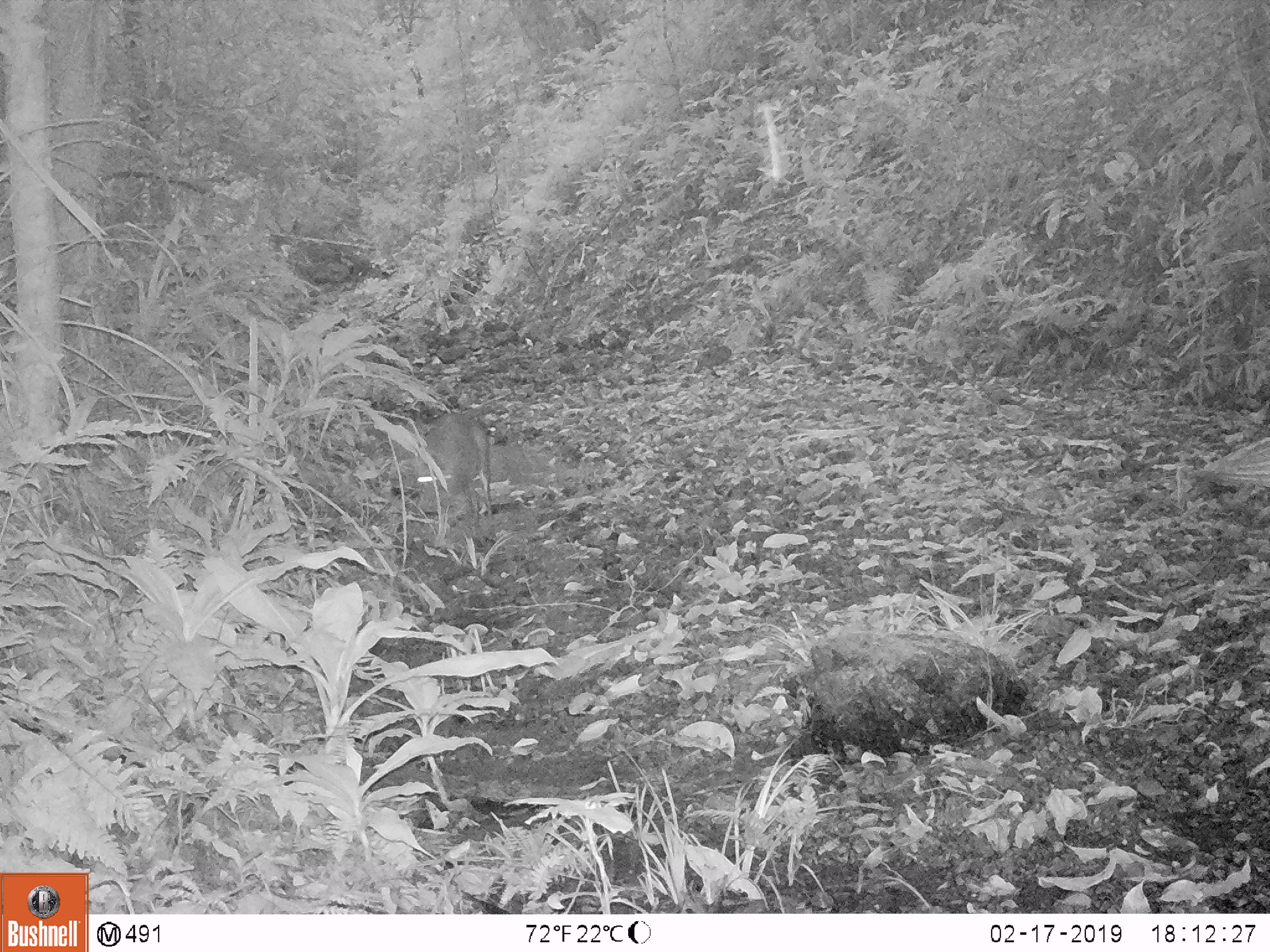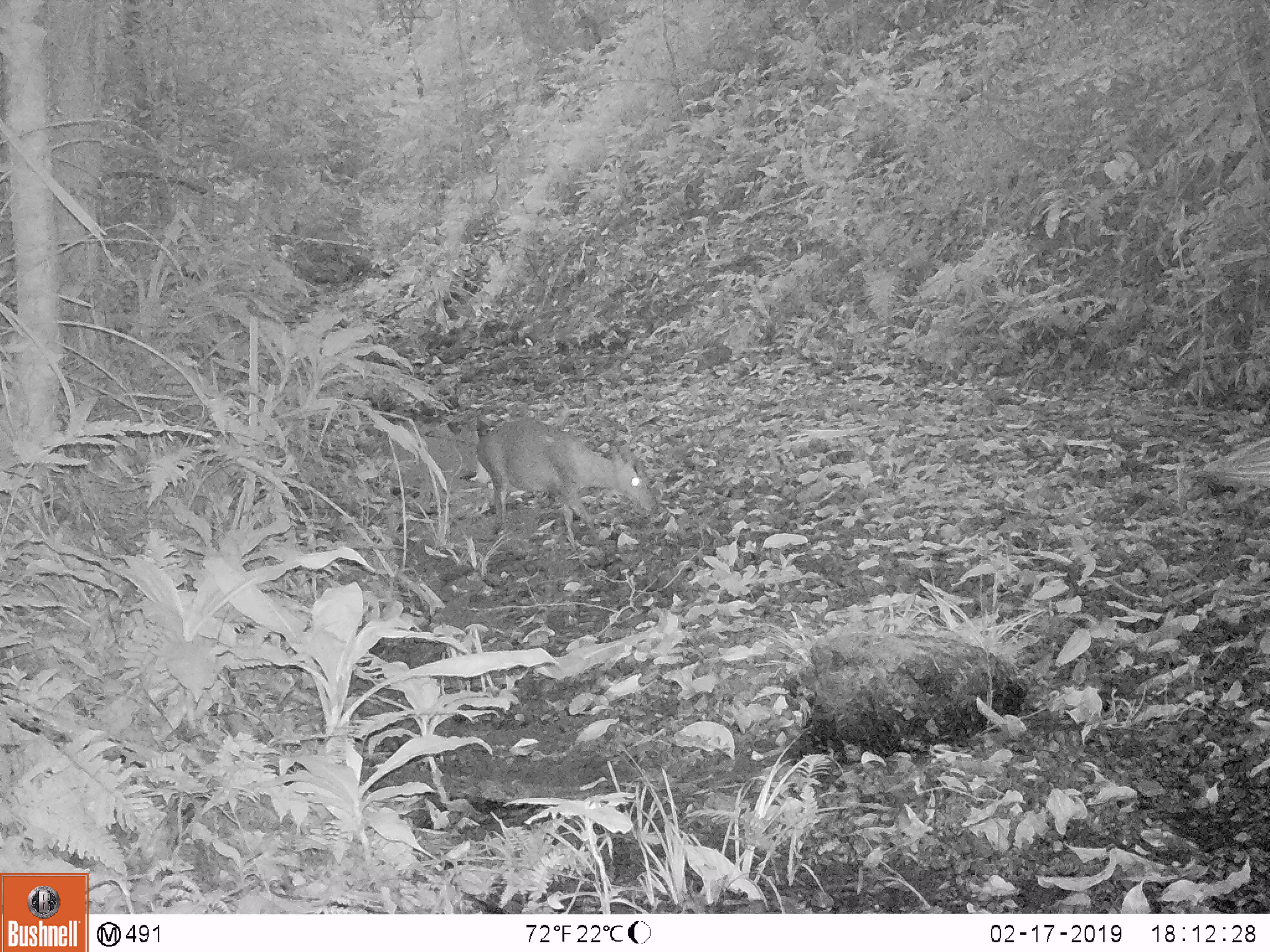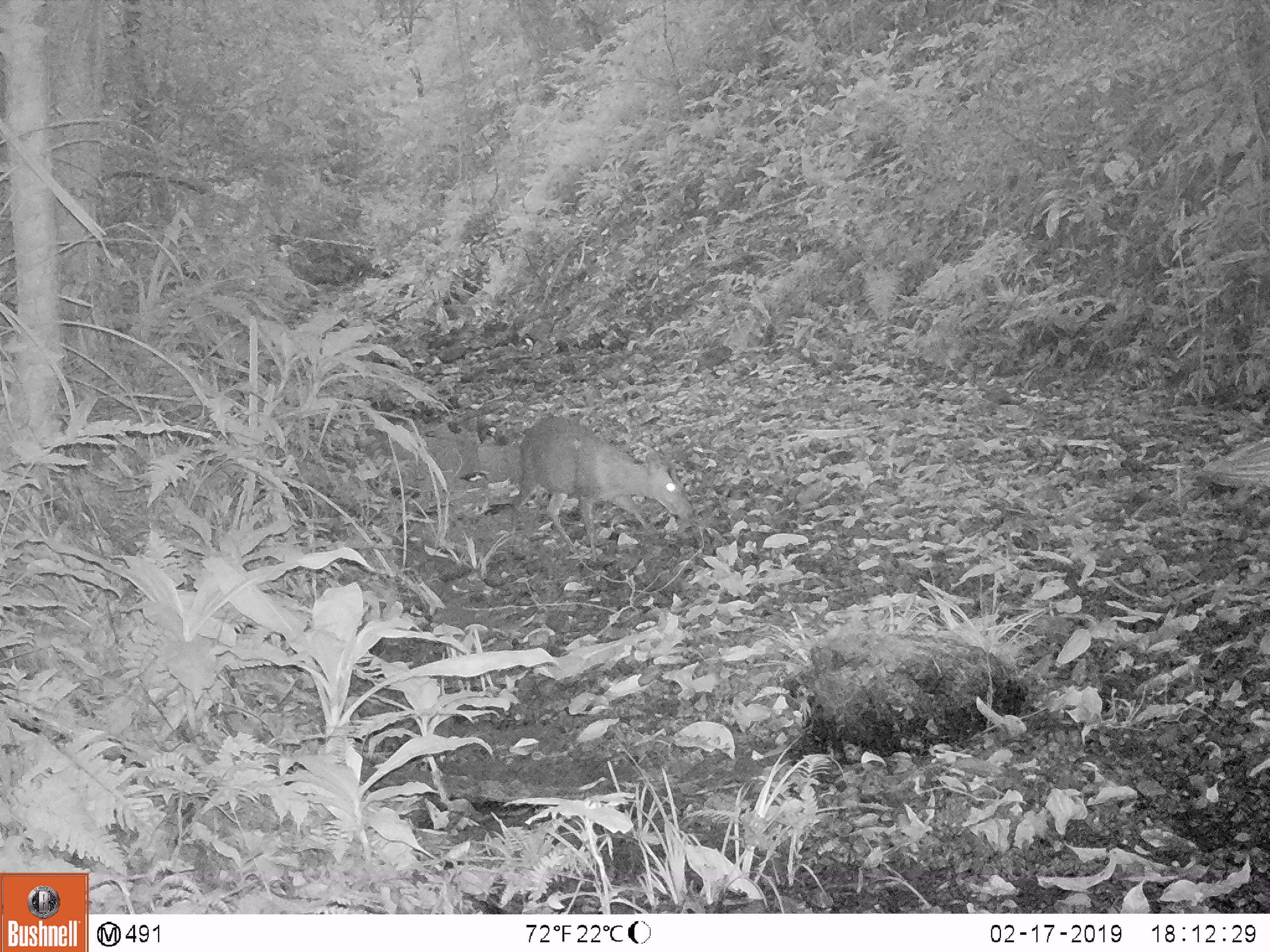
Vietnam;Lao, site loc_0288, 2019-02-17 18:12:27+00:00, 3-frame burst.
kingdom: Animalia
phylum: Chordata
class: Mammalia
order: Artiodactyla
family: Cervidae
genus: Muntiacus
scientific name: Muntiacus rooseveltorum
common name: roosevelt's muntjac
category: roosevelts muntjac group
Roosevelts muntjac group (roosevelt's muntjac) (Muntiacus rooseveltorum). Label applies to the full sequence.